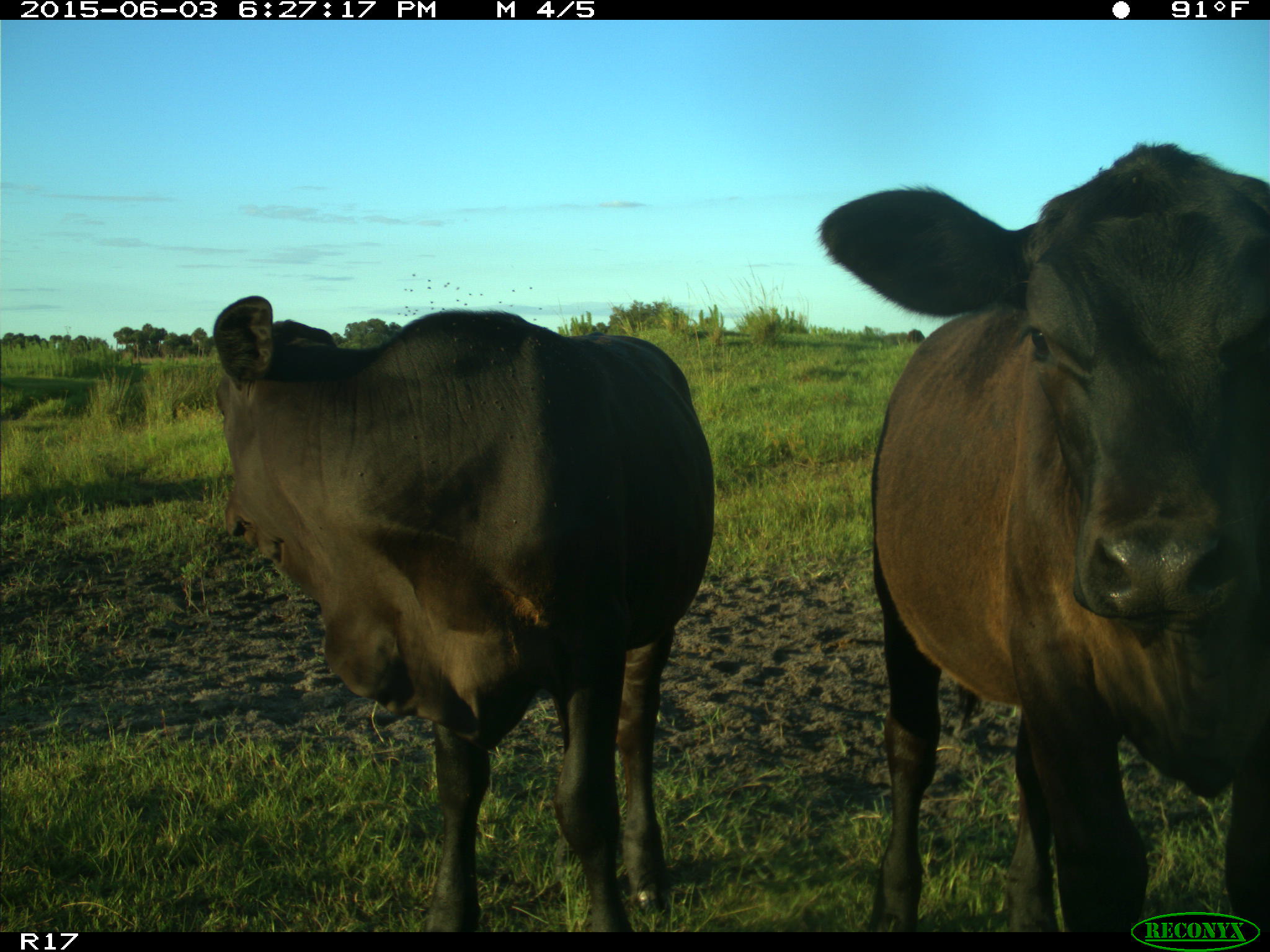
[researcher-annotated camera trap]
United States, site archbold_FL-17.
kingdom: Animalia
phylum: Chordata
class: Mammalia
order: Artiodactyla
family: Bovidae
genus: Bos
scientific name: Bos taurus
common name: domestic cow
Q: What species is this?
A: Bos taurus (domestic cow).